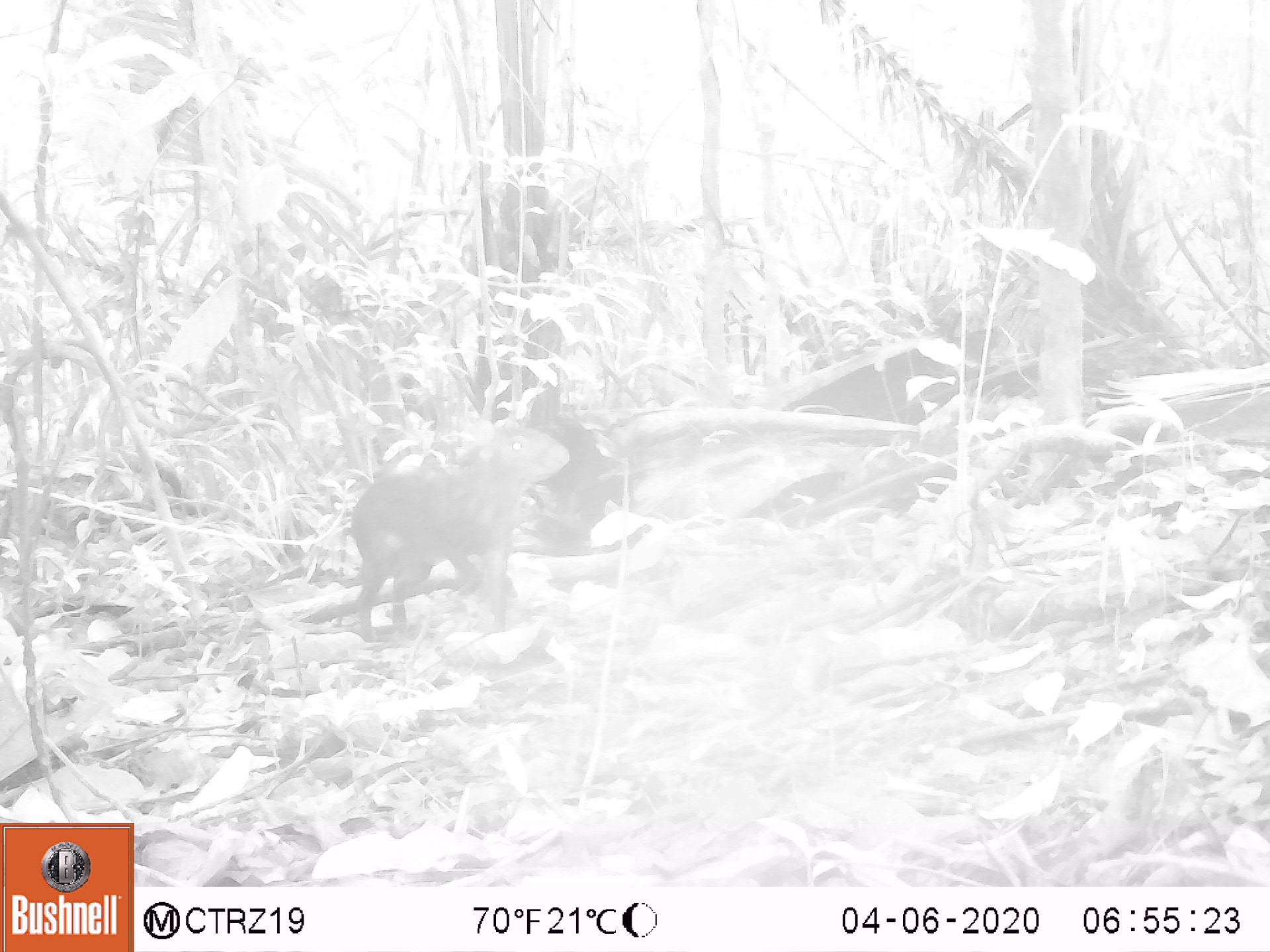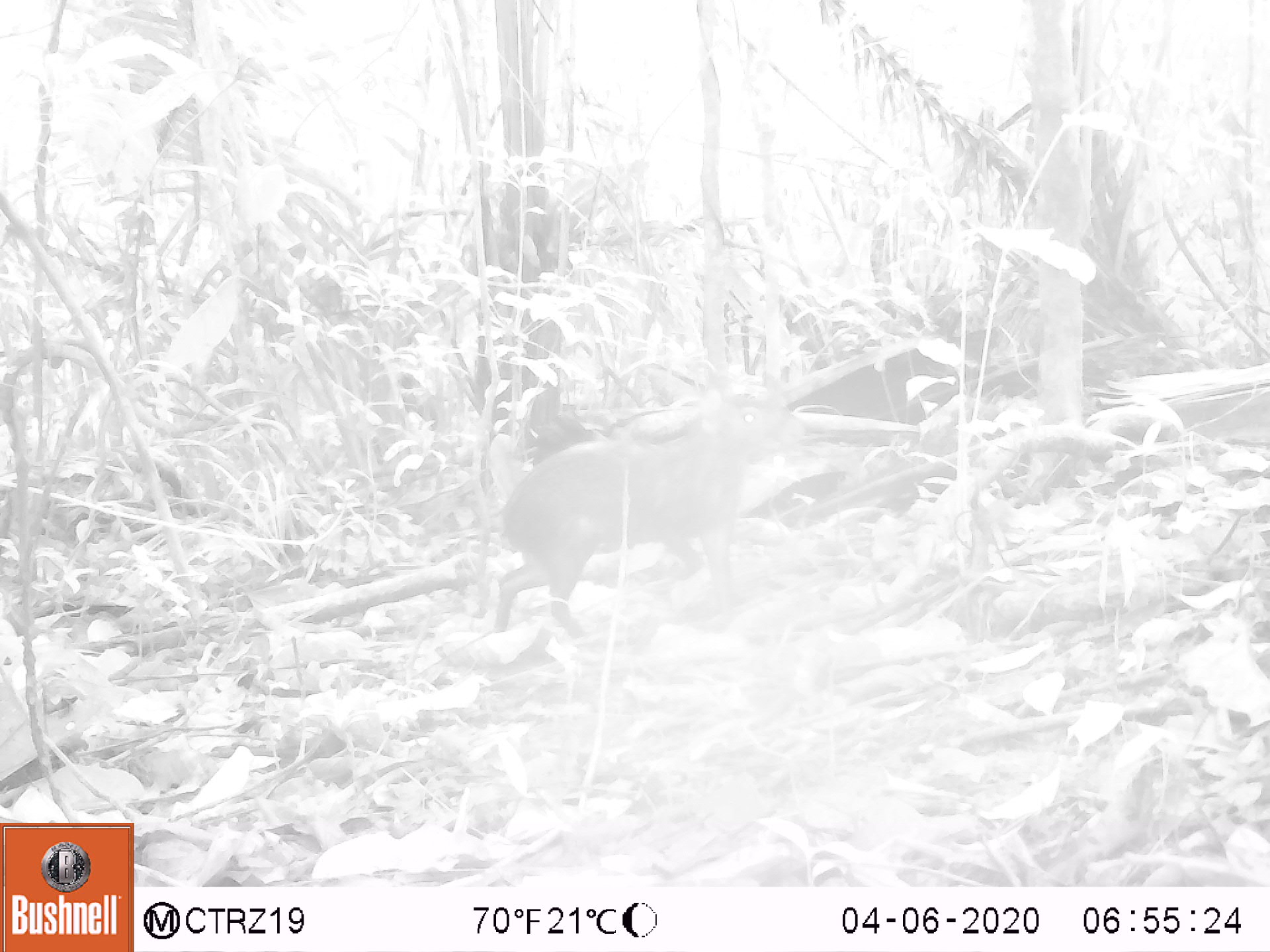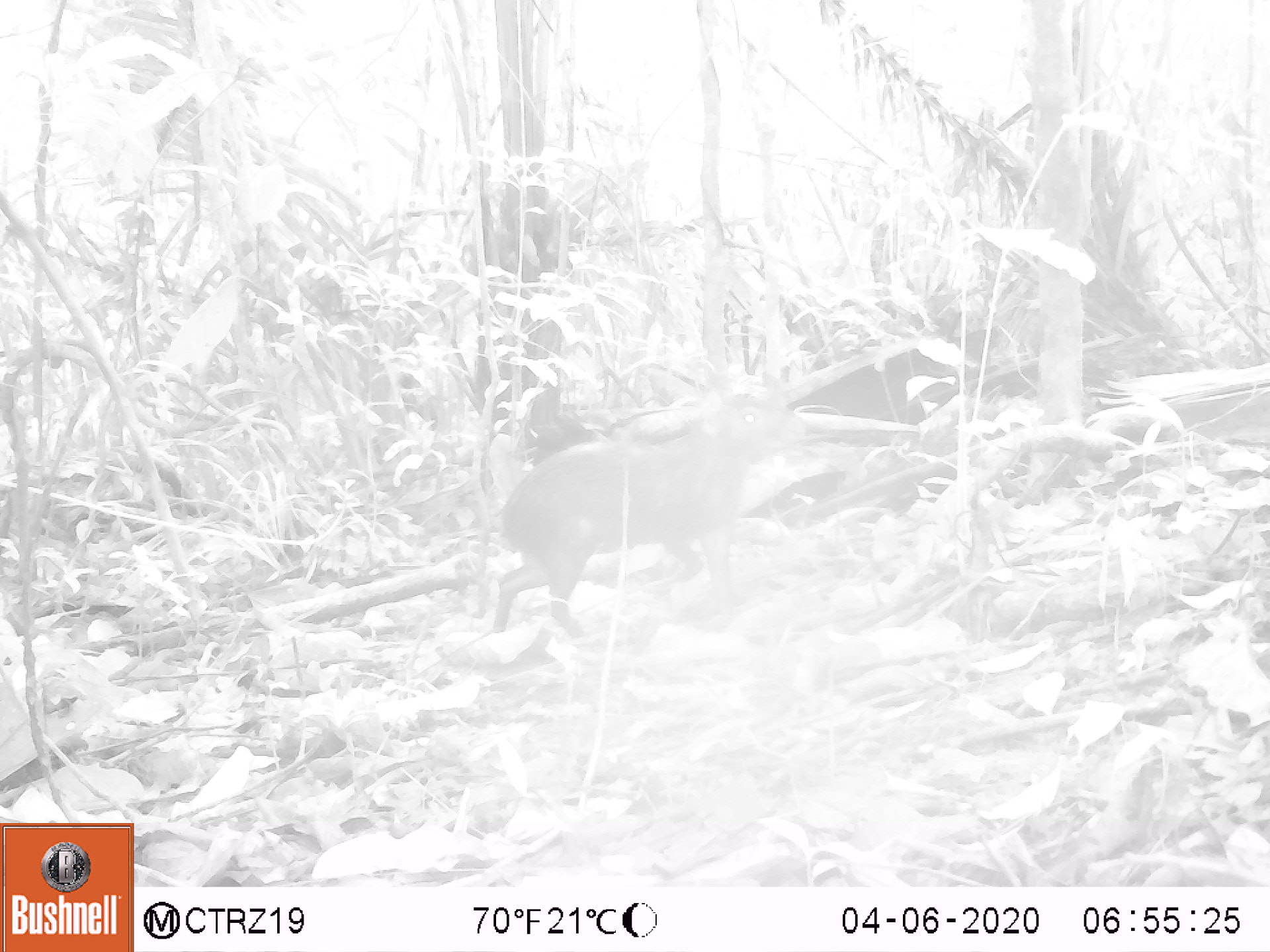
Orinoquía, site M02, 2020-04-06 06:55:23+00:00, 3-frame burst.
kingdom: Animalia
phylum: Chordata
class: Mammalia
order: Rodentia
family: Dasyproctidae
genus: Dasyprocta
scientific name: Dasyprocta fuliginosa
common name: black agouti